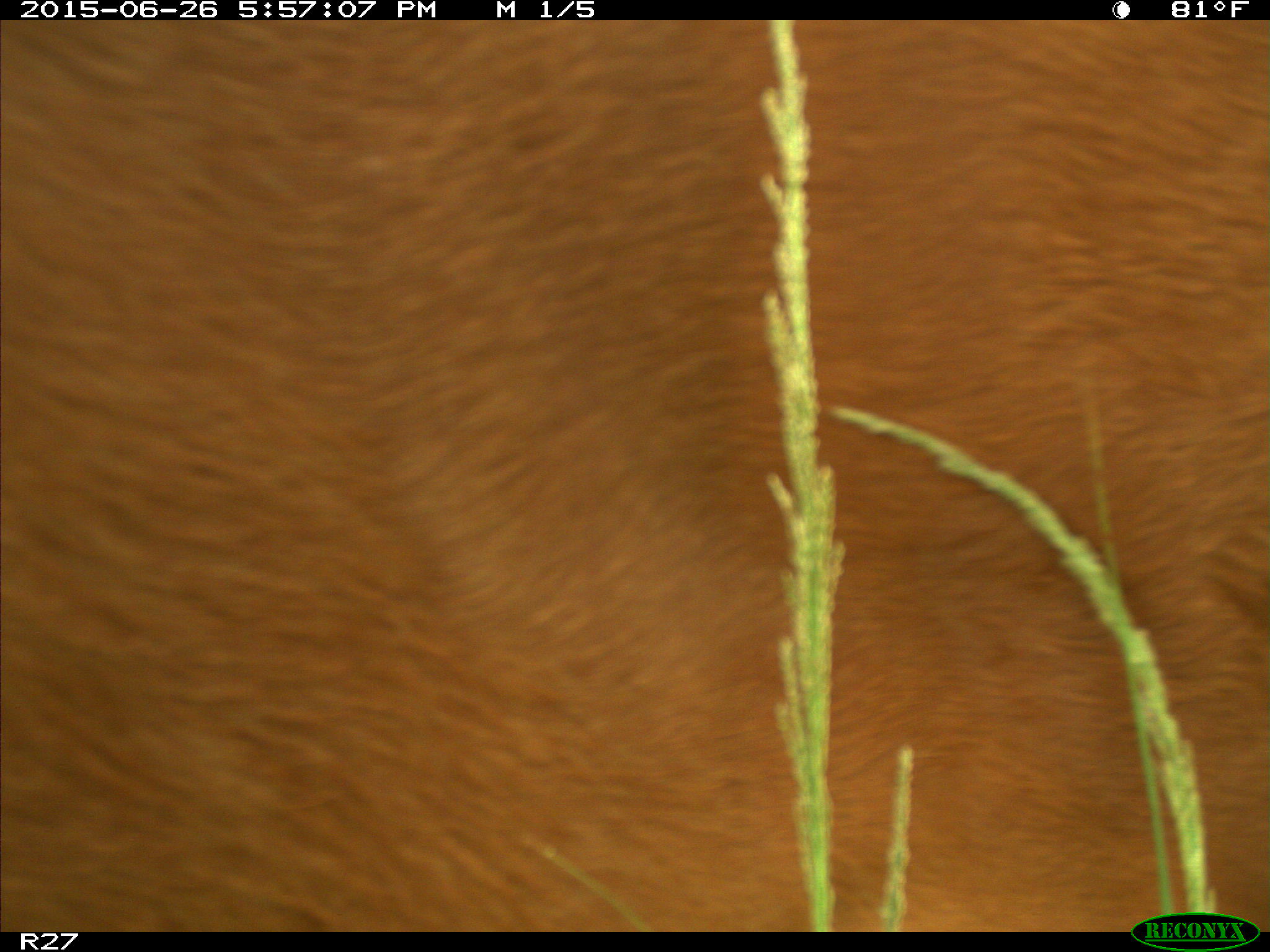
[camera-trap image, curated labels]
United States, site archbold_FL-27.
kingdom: Animalia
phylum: Chordata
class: Mammalia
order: Artiodactyla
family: Bovidae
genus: Bos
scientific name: Bos taurus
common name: domestic cow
Bos taurus (domestic cow).